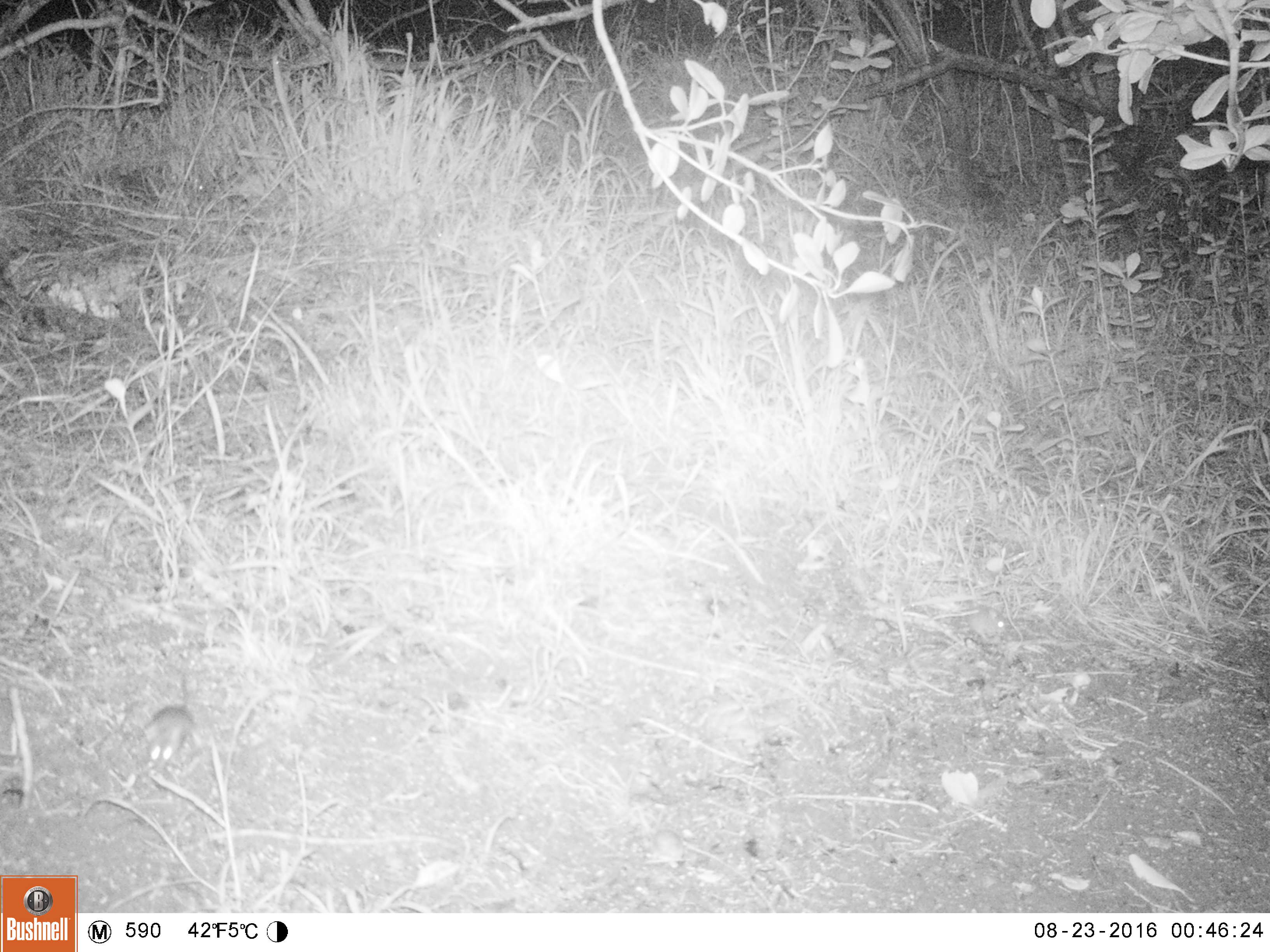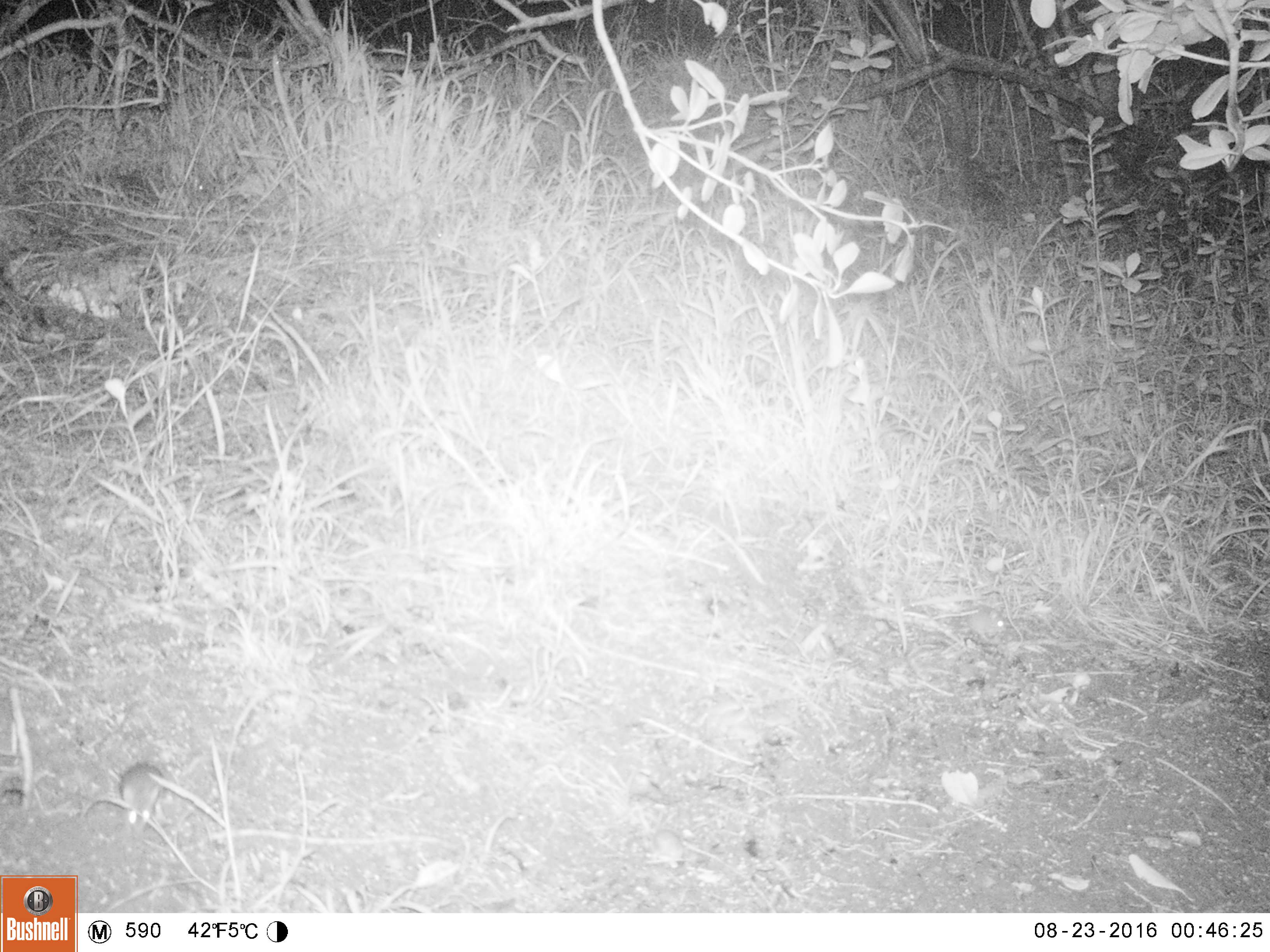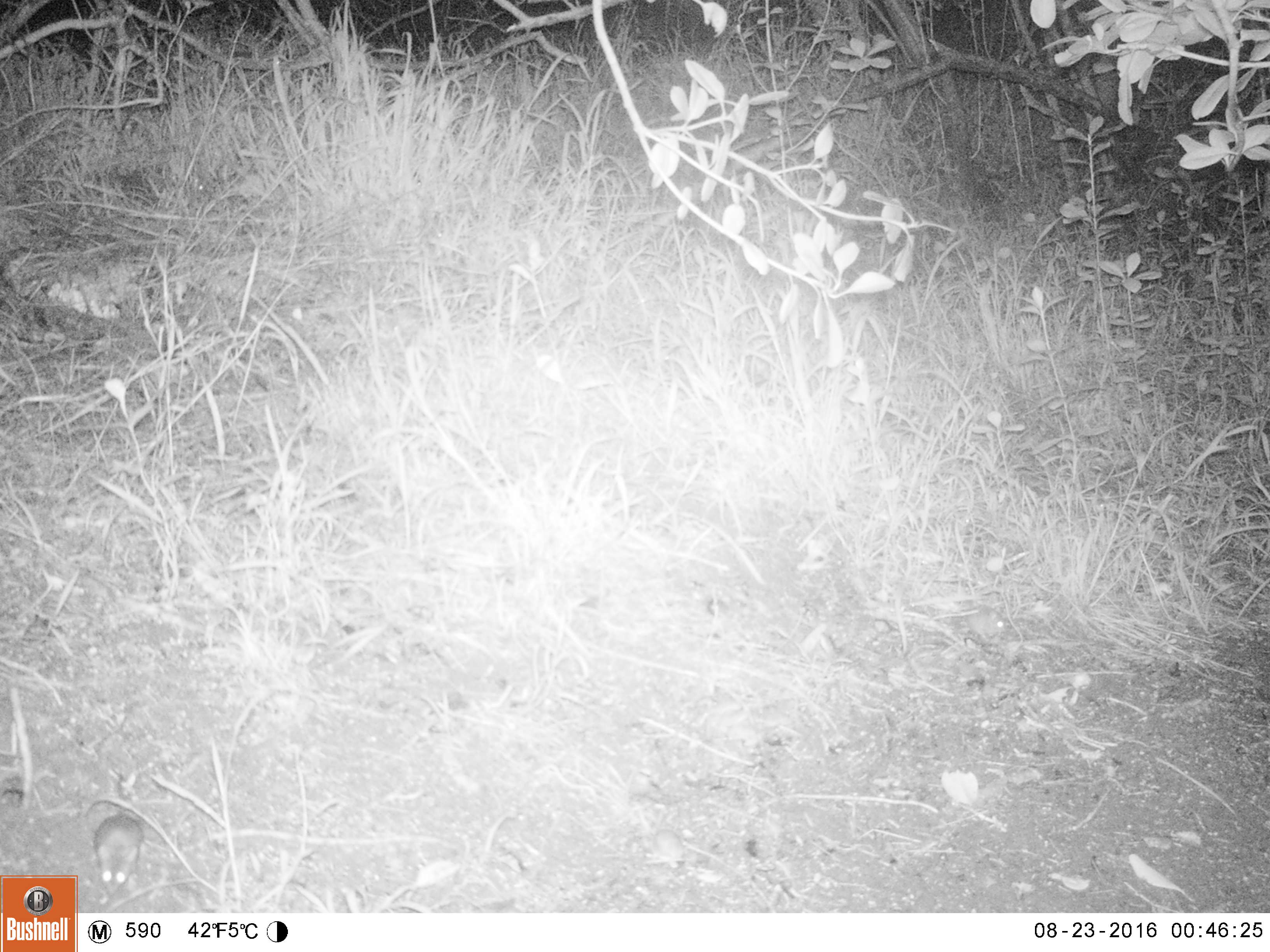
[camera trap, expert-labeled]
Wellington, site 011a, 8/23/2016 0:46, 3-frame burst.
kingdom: Animalia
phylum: Chordata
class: Mammalia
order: Rodentia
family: Muridae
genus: Mus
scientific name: Mus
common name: mouse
Mouse (Mus).